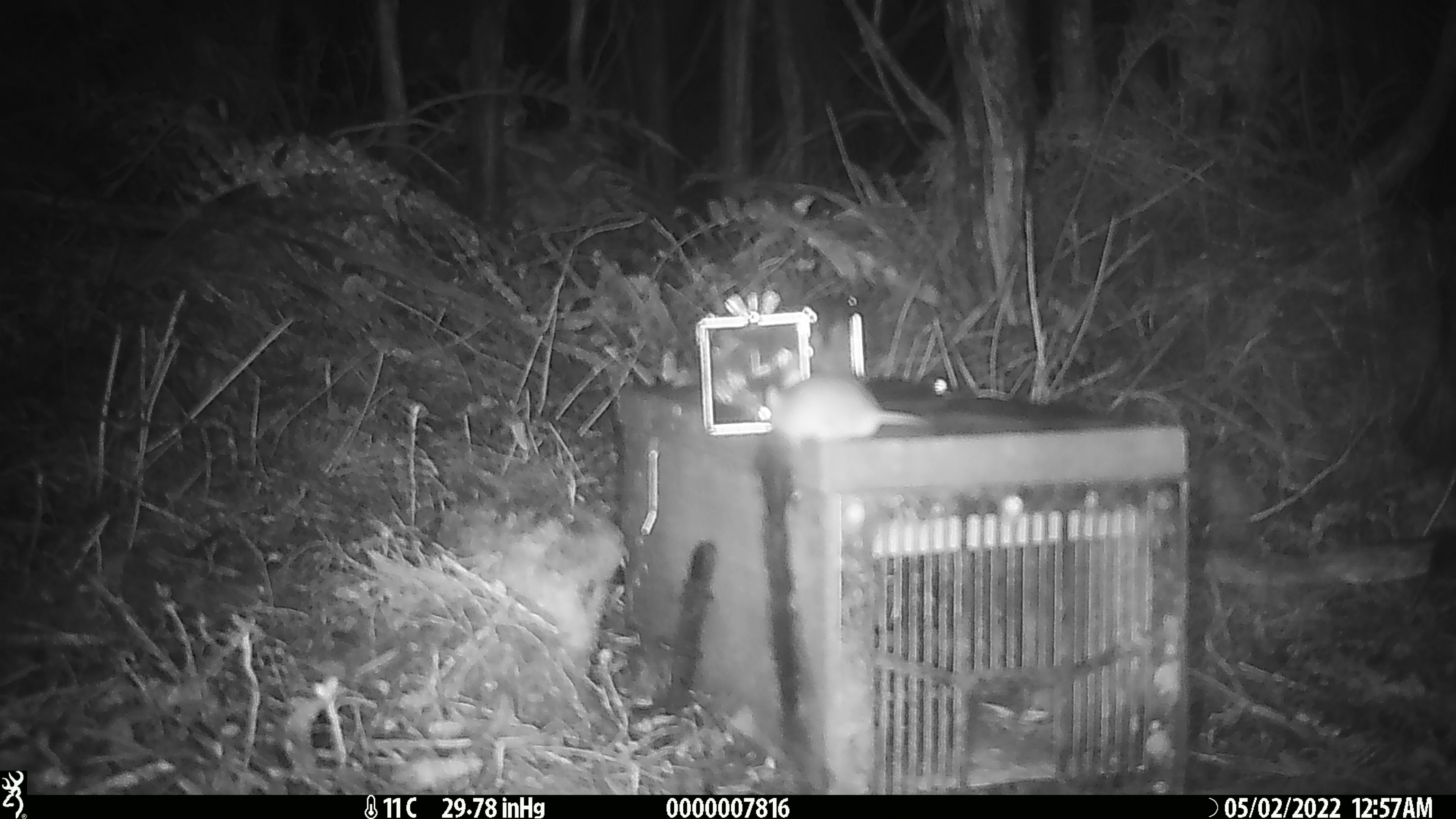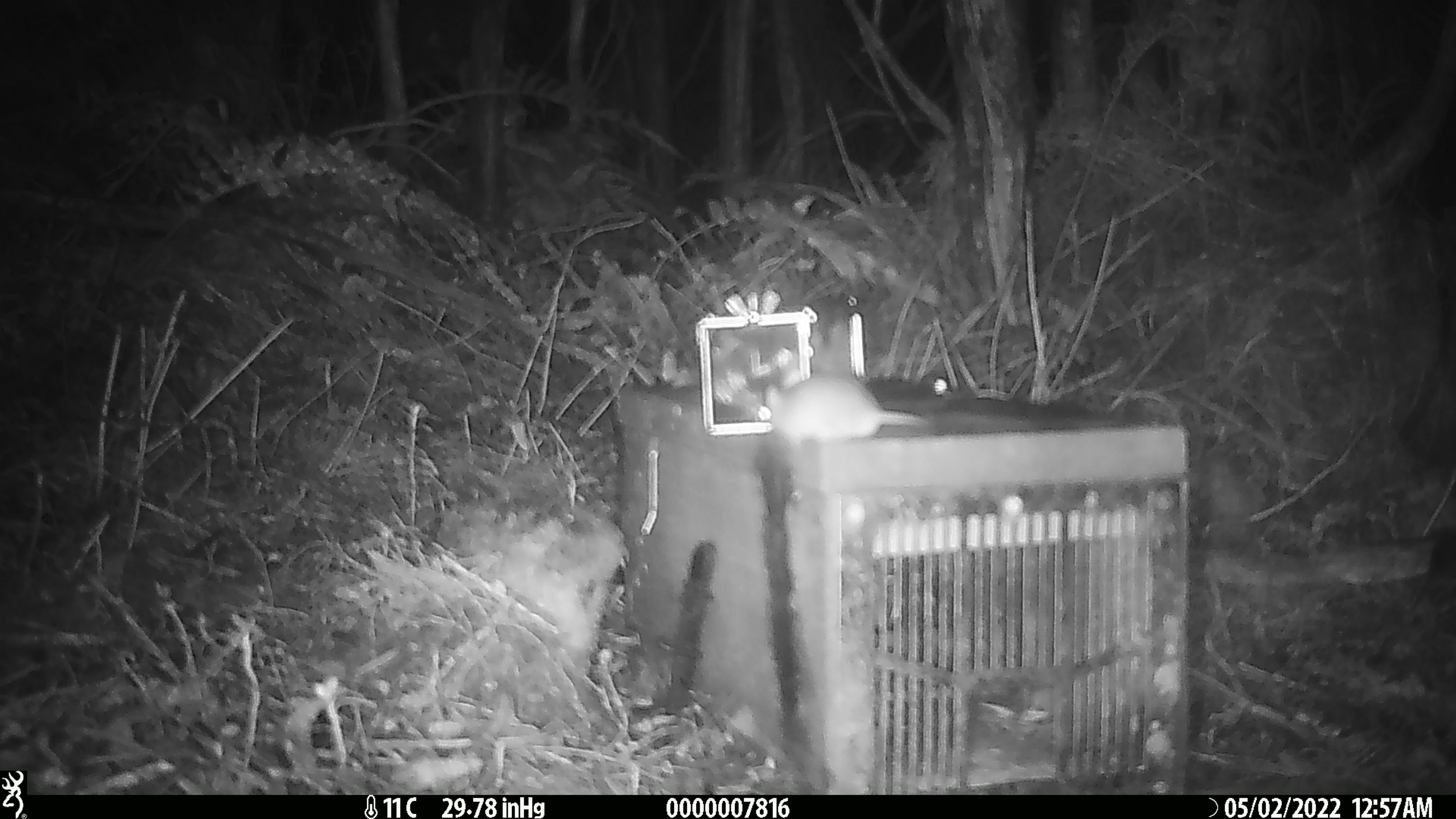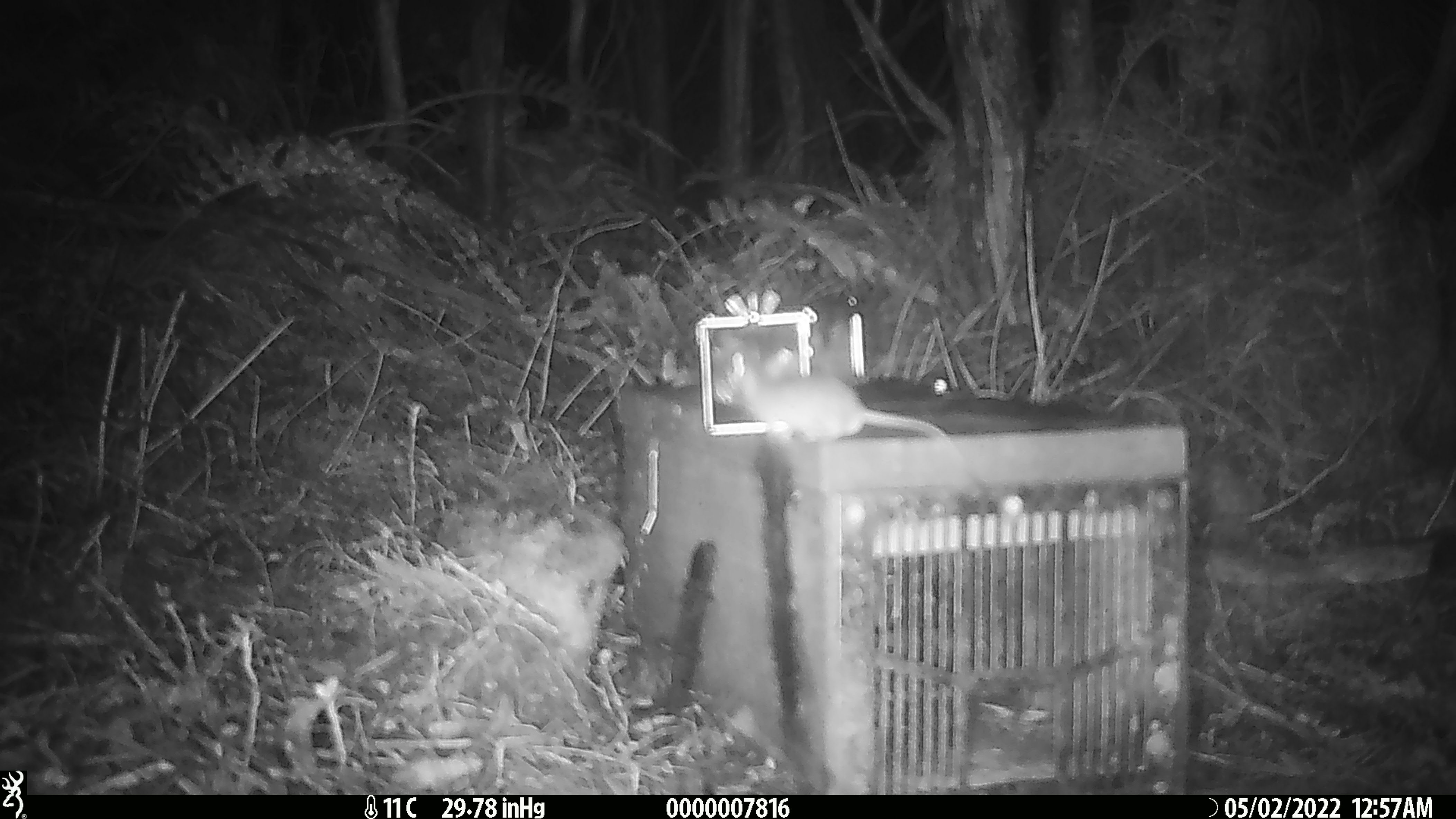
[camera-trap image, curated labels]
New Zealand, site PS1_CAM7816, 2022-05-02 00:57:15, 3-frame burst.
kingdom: Animalia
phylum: Chordata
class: Mammalia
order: Rodentia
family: Muridae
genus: Mus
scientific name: Mus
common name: mouse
Mouse (Mus).